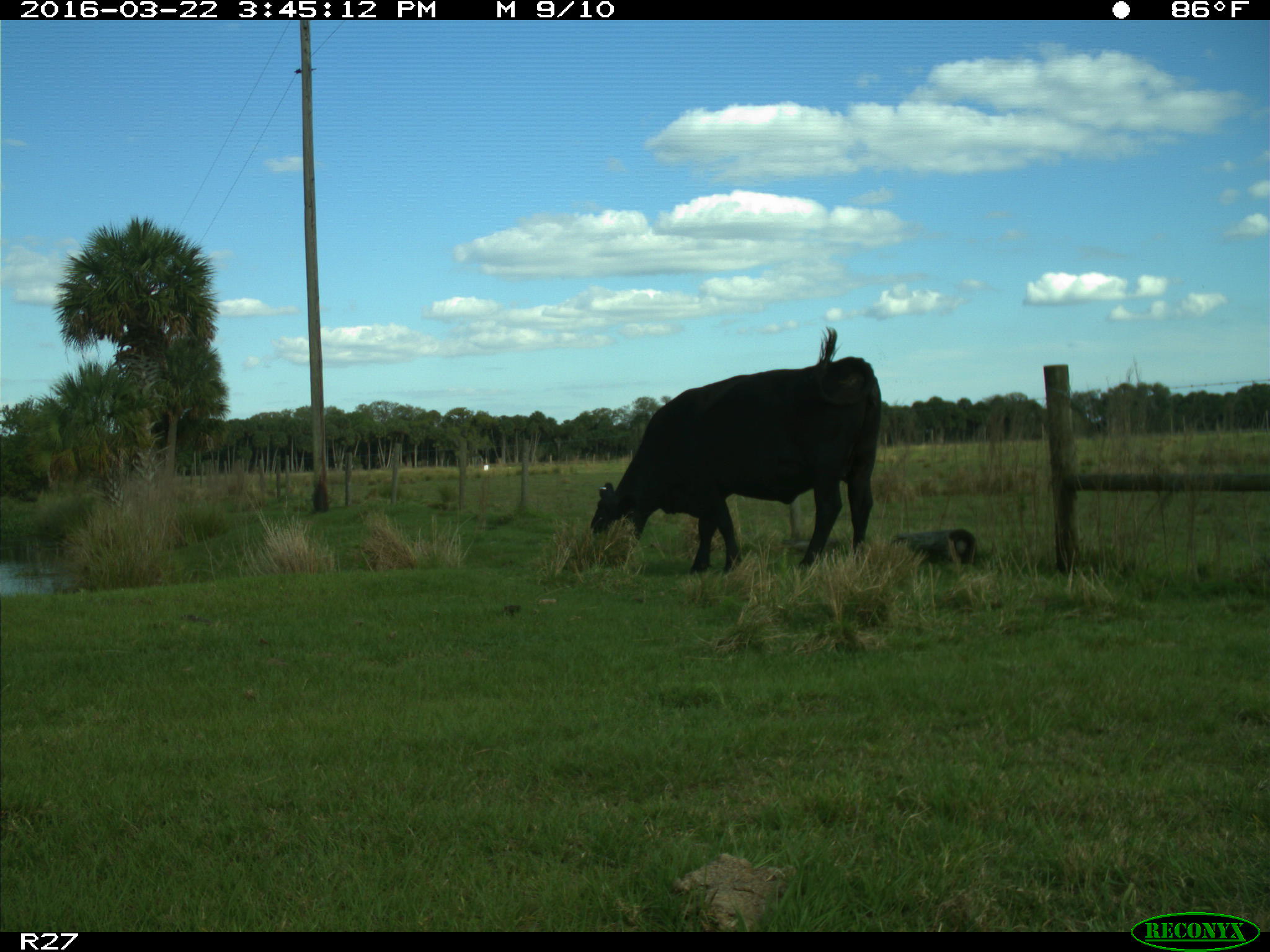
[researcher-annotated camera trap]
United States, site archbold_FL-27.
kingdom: Animalia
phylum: Chordata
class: Mammalia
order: Artiodactyla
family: Bovidae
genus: Bos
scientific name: Bos taurus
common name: domestic cow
Bos taurus (domestic cow).